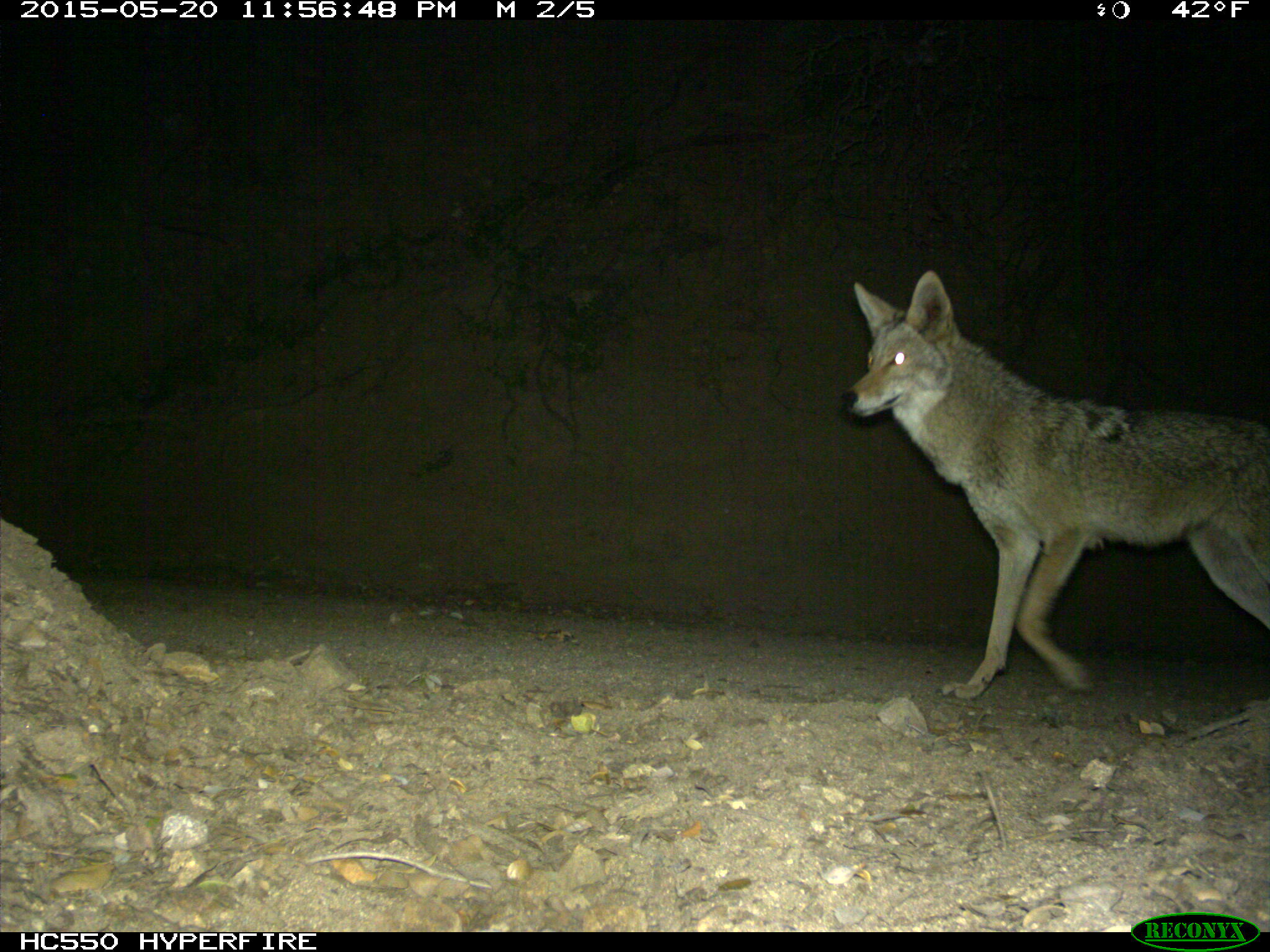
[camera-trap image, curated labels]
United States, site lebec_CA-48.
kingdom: Animalia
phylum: Chordata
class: Mammalia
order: Carnivora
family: Canidae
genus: Canis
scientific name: Canis latrans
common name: coyote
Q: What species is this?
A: Canis latrans (coyote).